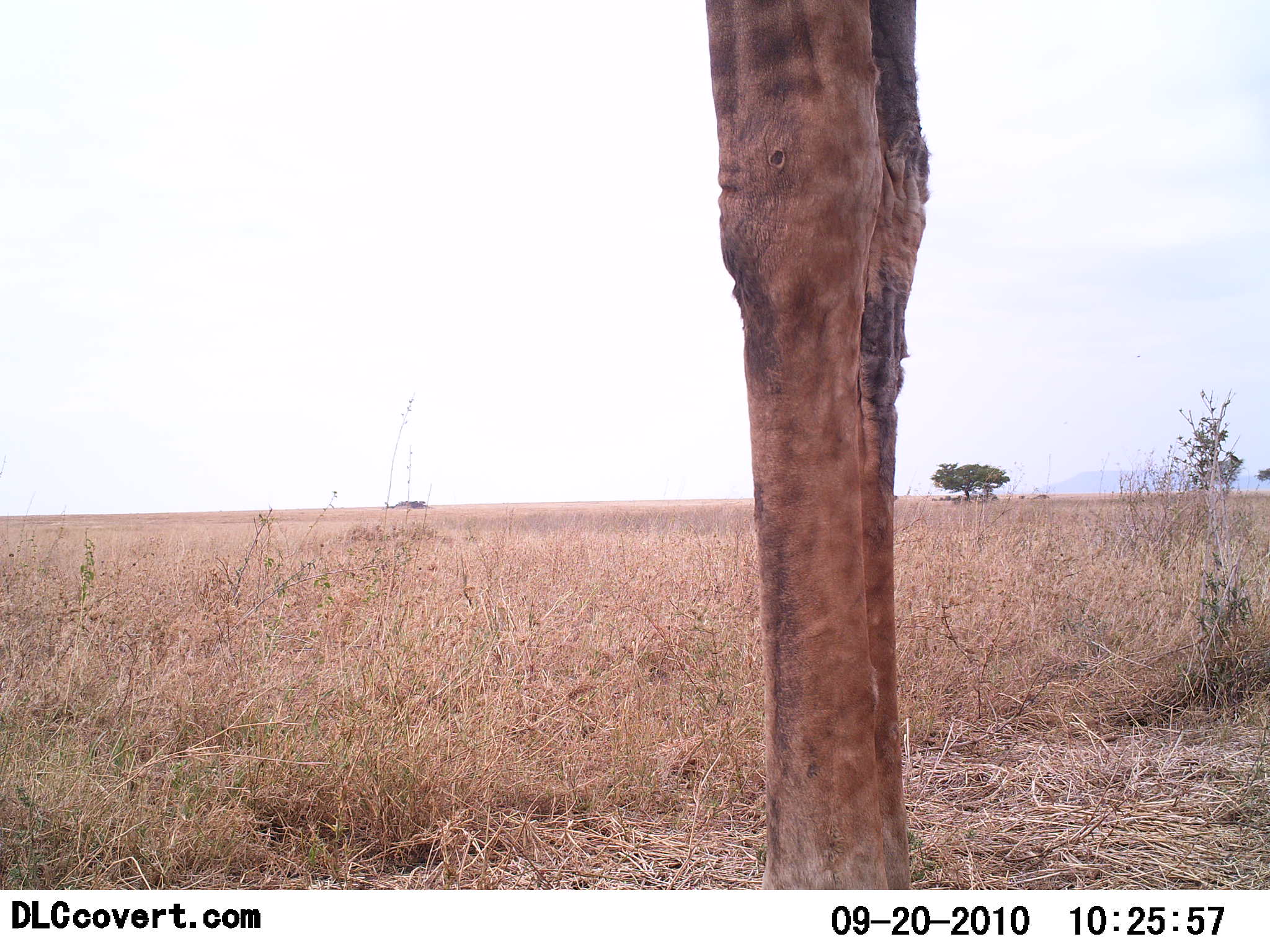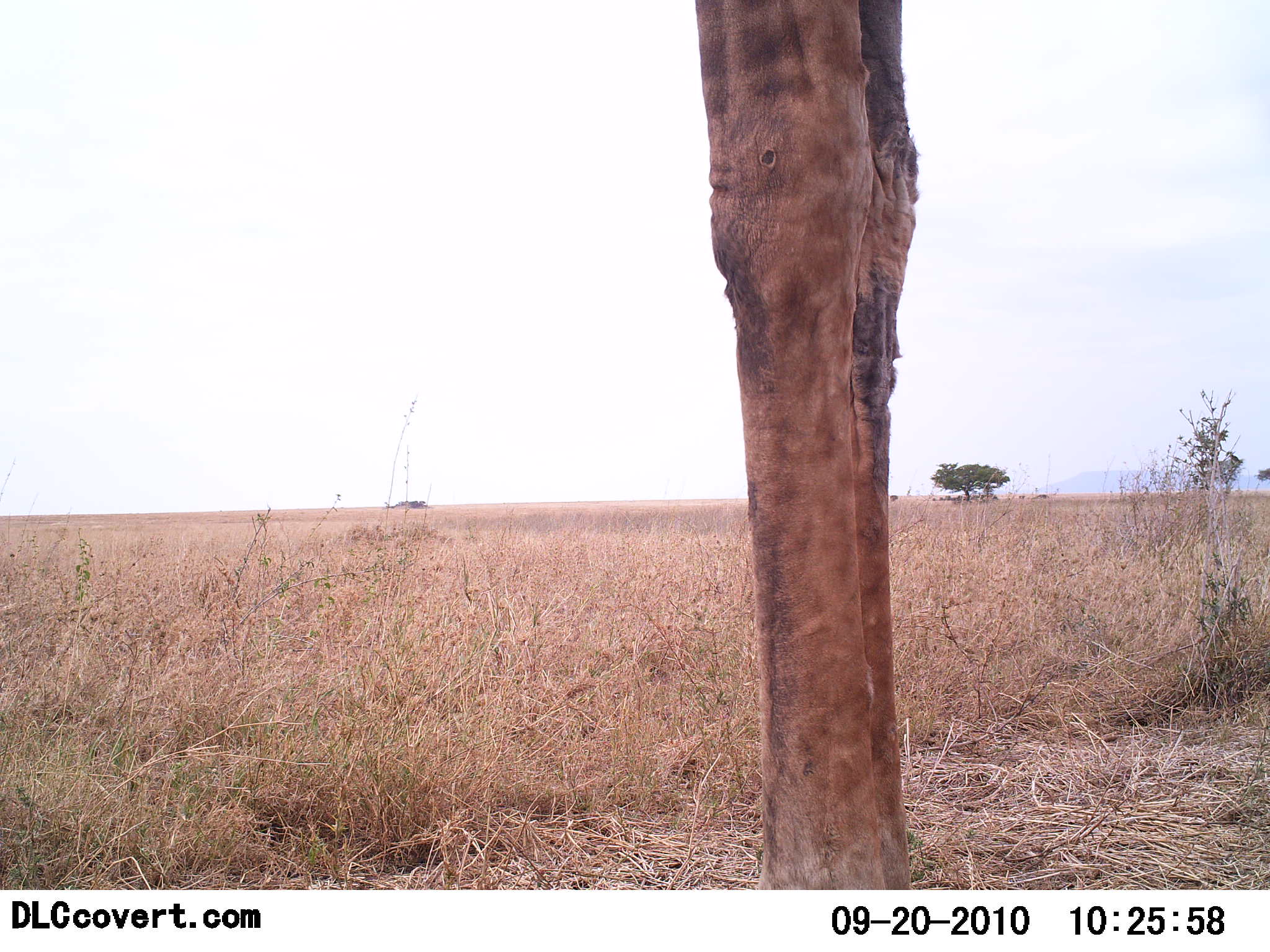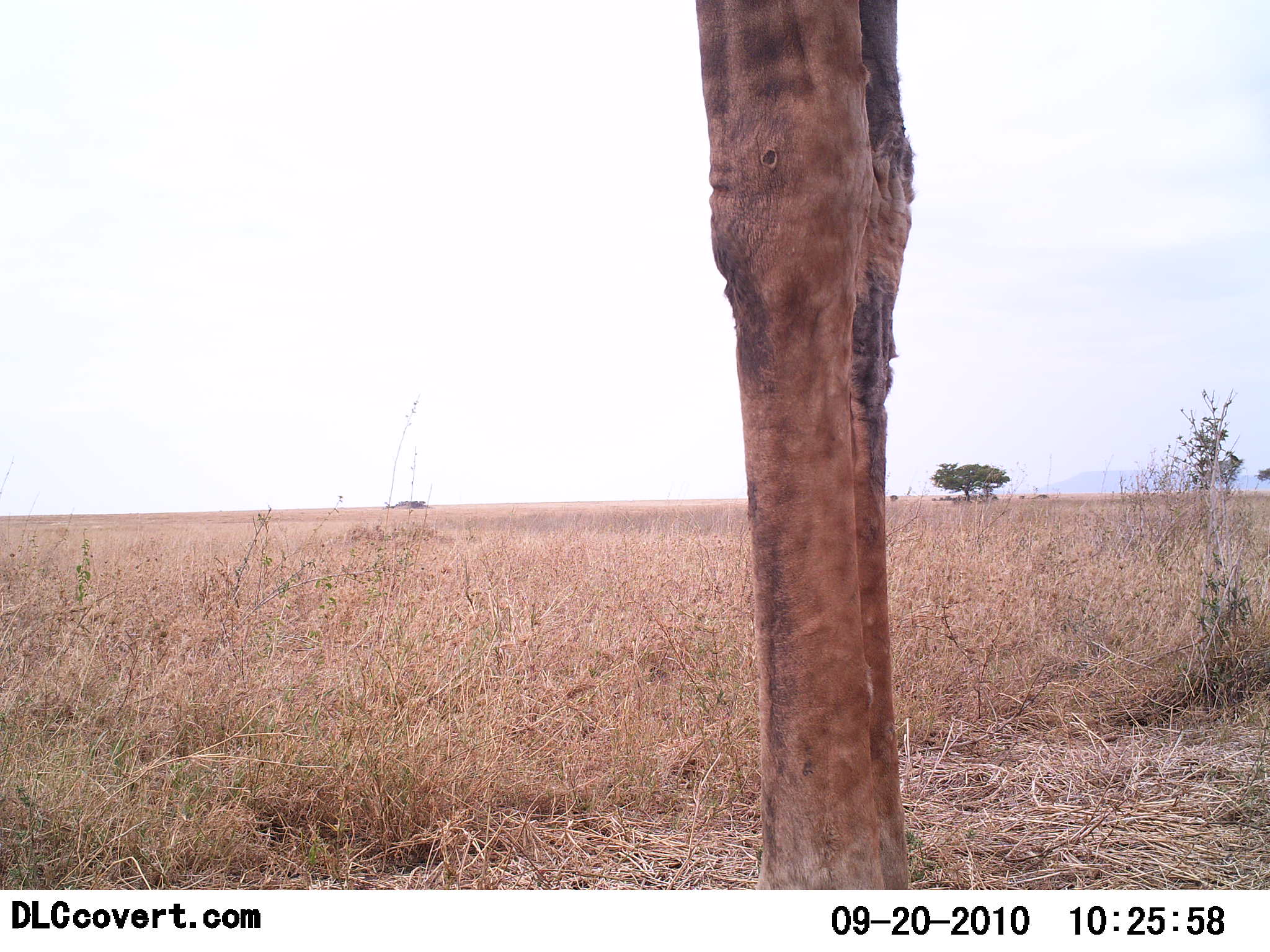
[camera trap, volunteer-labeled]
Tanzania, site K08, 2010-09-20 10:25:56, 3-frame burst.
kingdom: Animalia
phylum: Chordata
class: Mammalia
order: Artiodactyla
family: Giraffidae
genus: Giraffa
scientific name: Giraffa camelopardalis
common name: giraffe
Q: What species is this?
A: Giraffe (Giraffa camelopardalis).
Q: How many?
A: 1.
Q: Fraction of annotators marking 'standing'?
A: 100%.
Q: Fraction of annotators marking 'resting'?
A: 0%.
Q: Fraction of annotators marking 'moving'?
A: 0%.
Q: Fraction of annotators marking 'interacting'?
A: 0%.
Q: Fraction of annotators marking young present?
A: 0%.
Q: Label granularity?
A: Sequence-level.